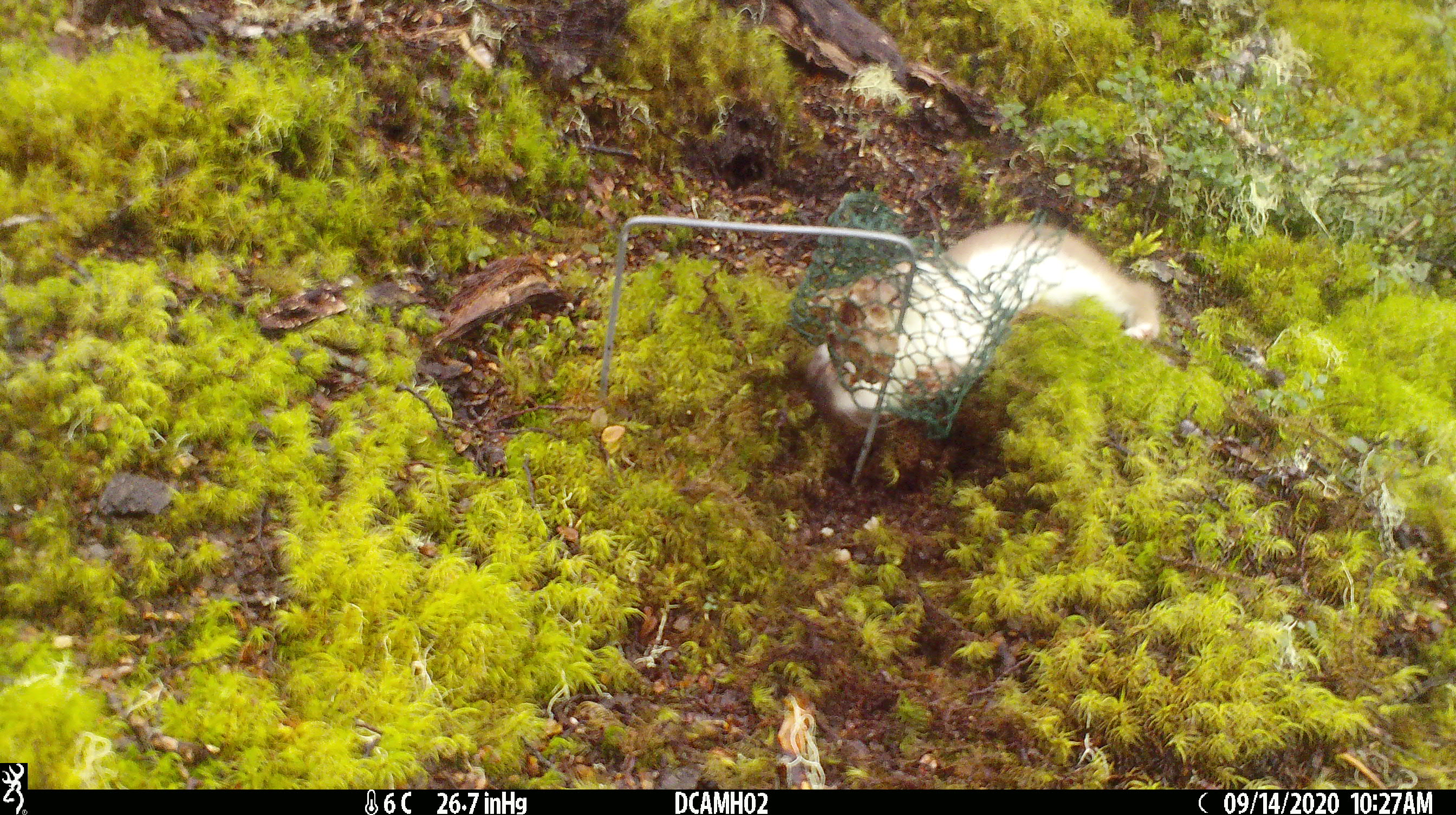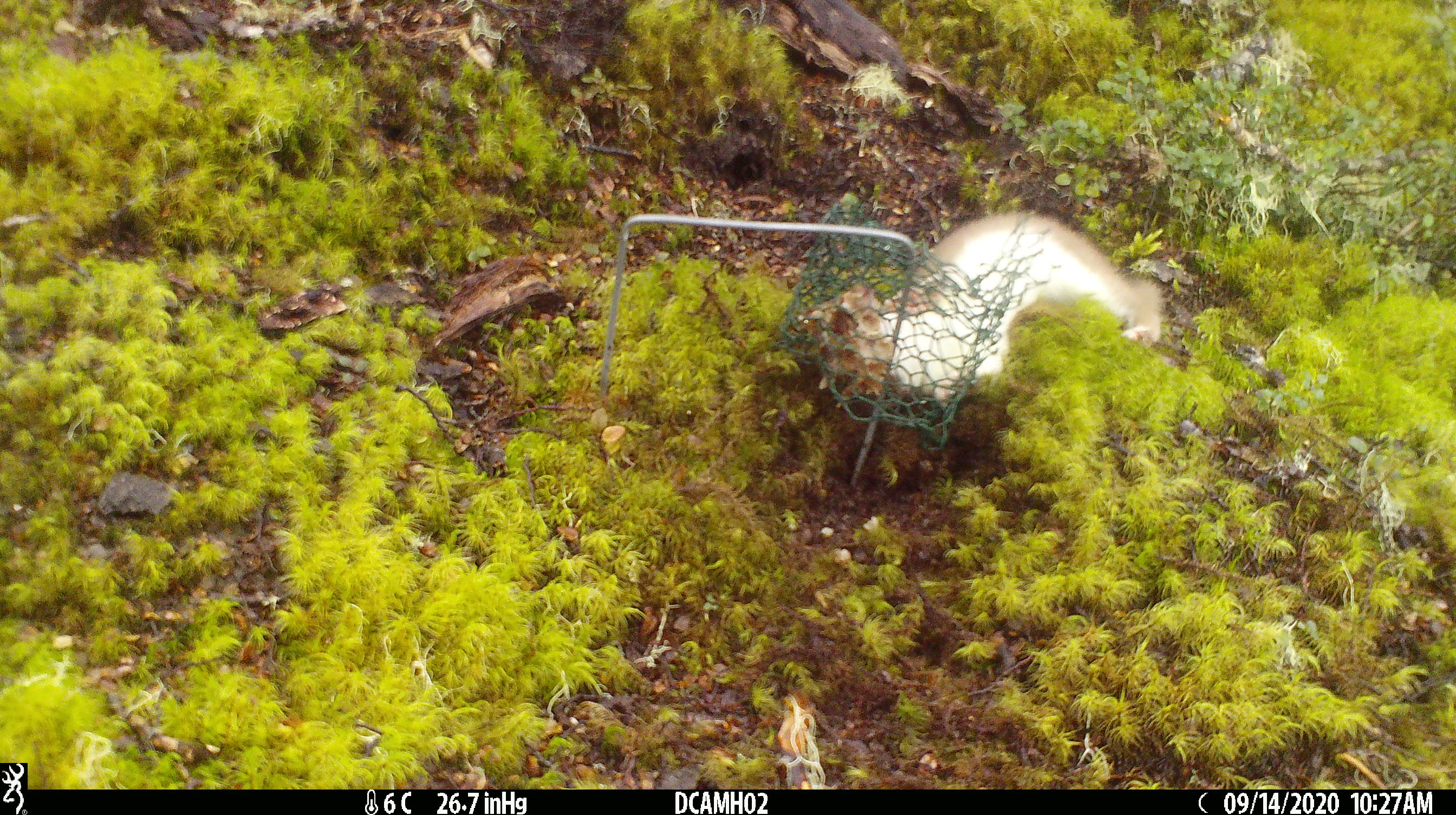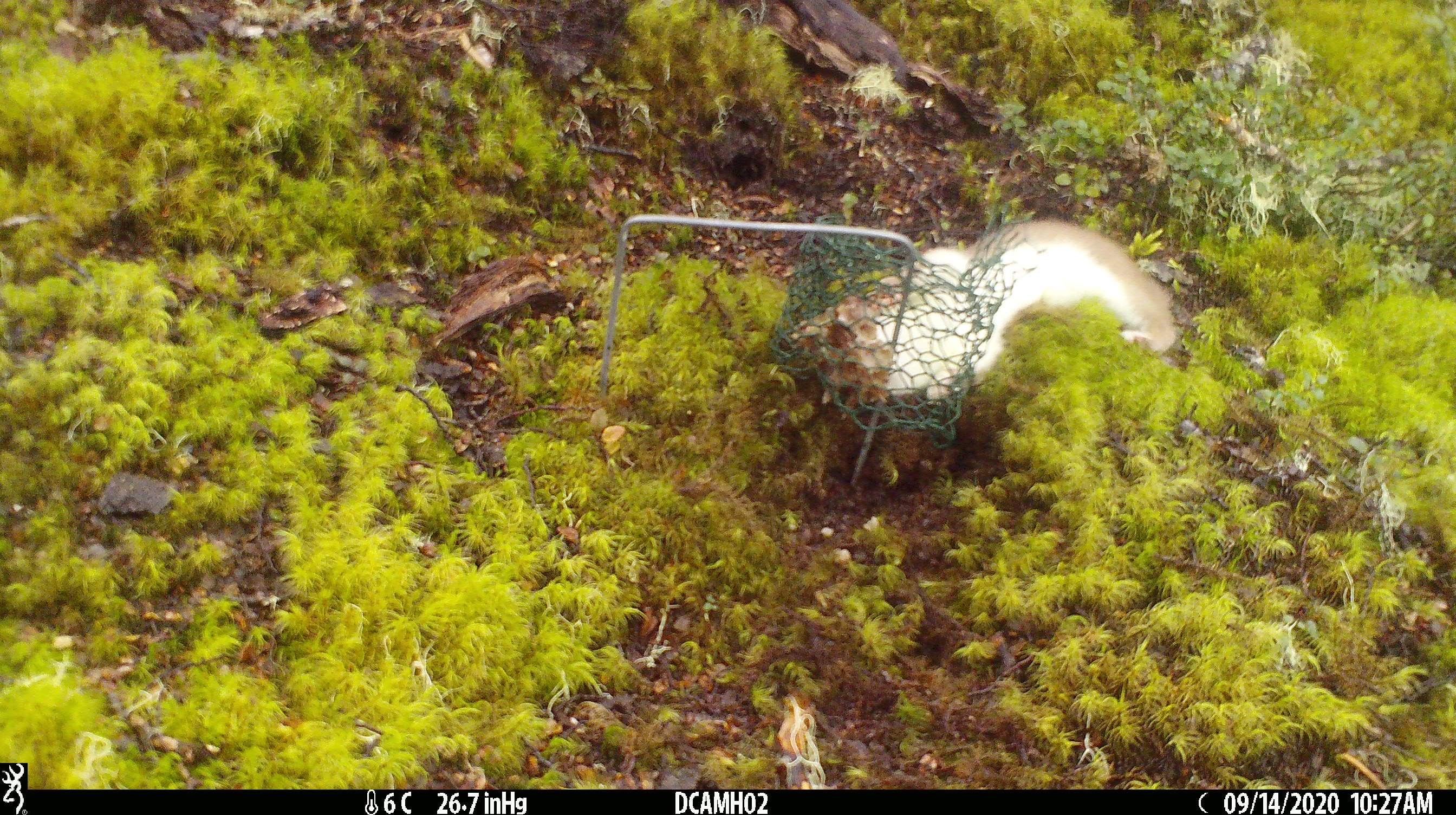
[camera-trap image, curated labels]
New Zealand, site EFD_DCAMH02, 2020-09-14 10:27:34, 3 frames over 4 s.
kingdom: Animalia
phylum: Chordata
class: Mammalia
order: Carnivora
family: Mustelidae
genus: Mustela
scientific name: Mustela erminea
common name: stoat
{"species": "stoat (Mustela erminea)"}